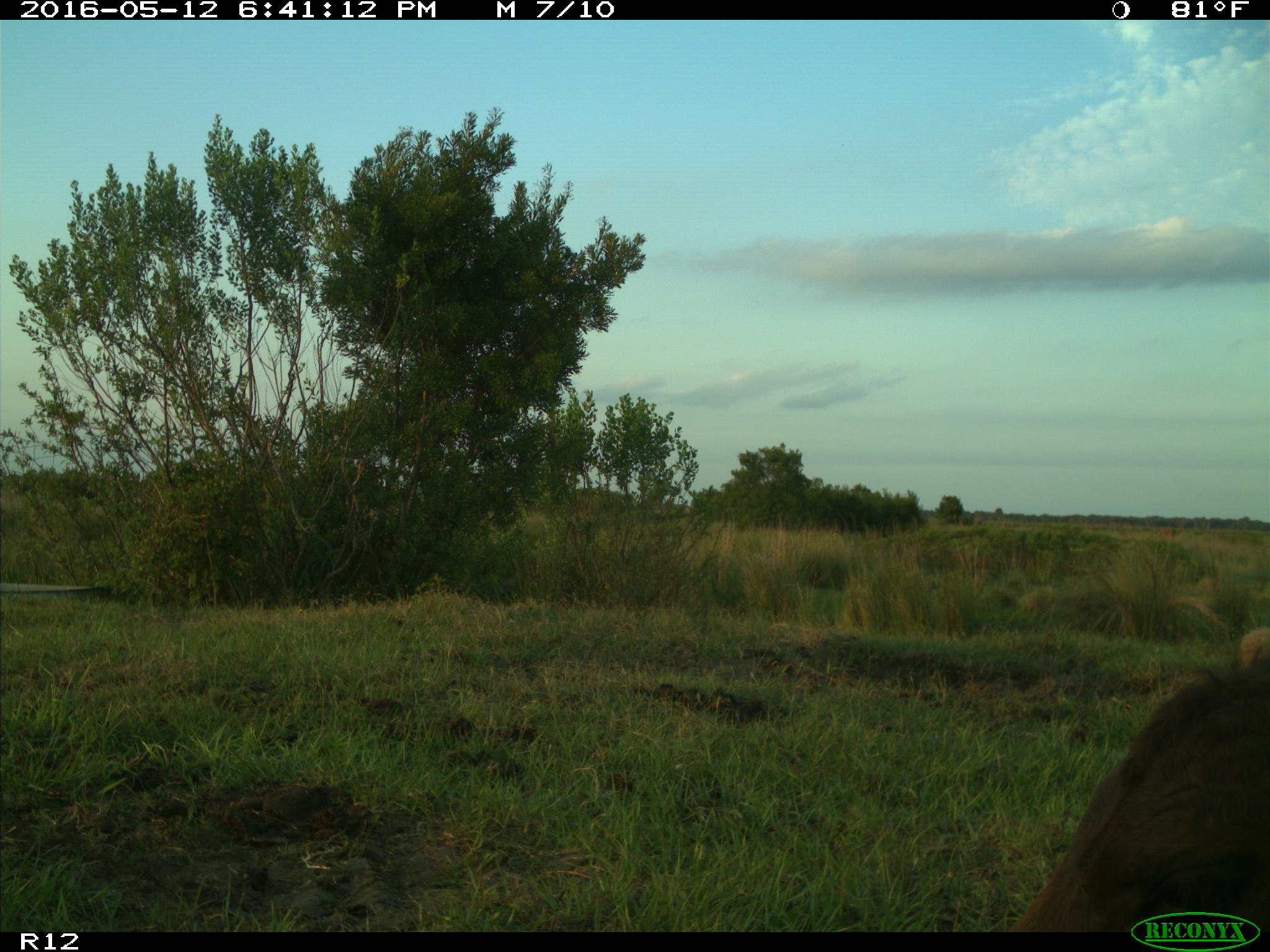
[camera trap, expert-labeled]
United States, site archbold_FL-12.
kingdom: Animalia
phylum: Chordata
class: Mammalia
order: Artiodactyla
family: Bovidae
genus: Bos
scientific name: Bos taurus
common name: domestic cow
Bos taurus (domestic cow).